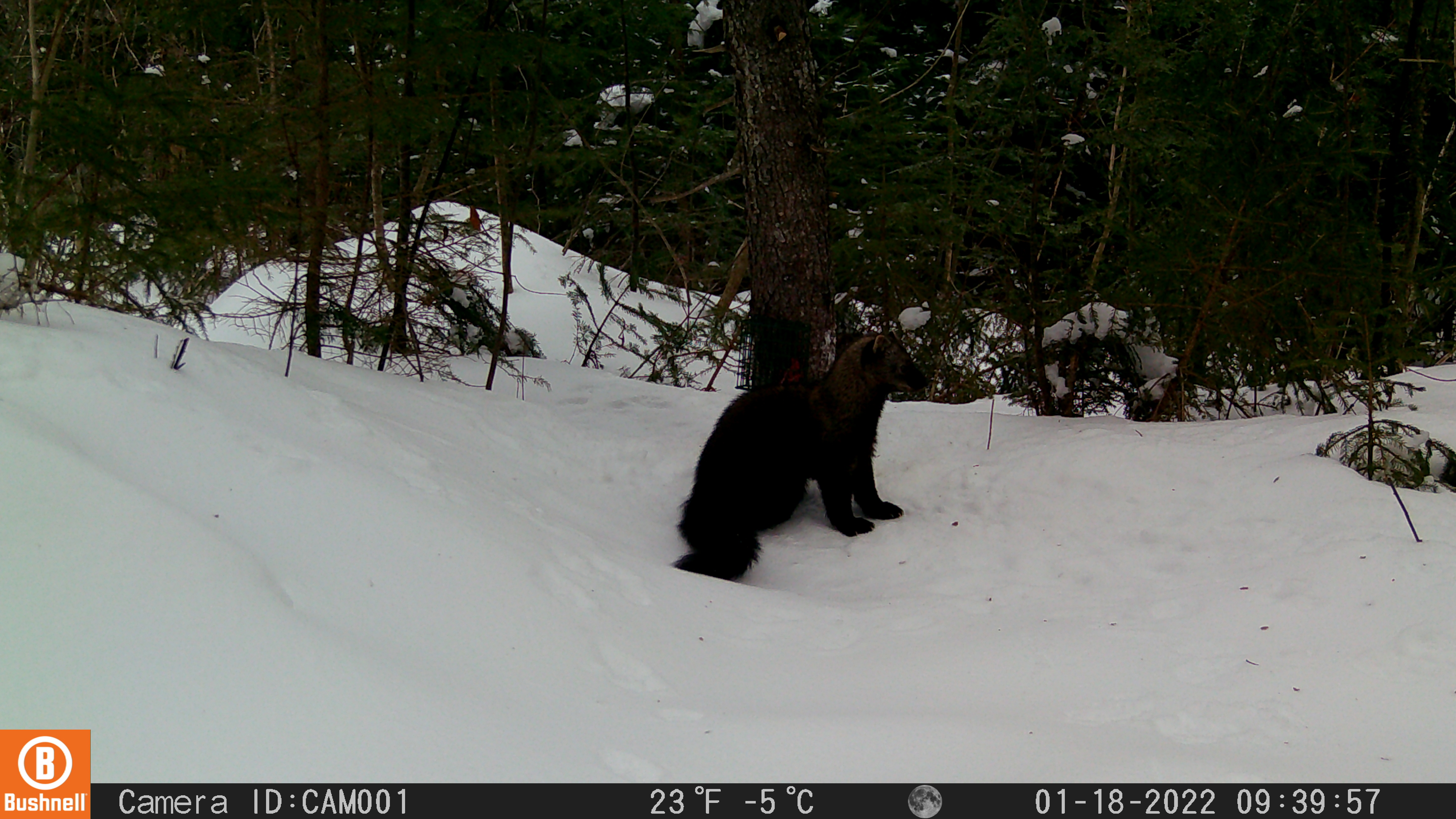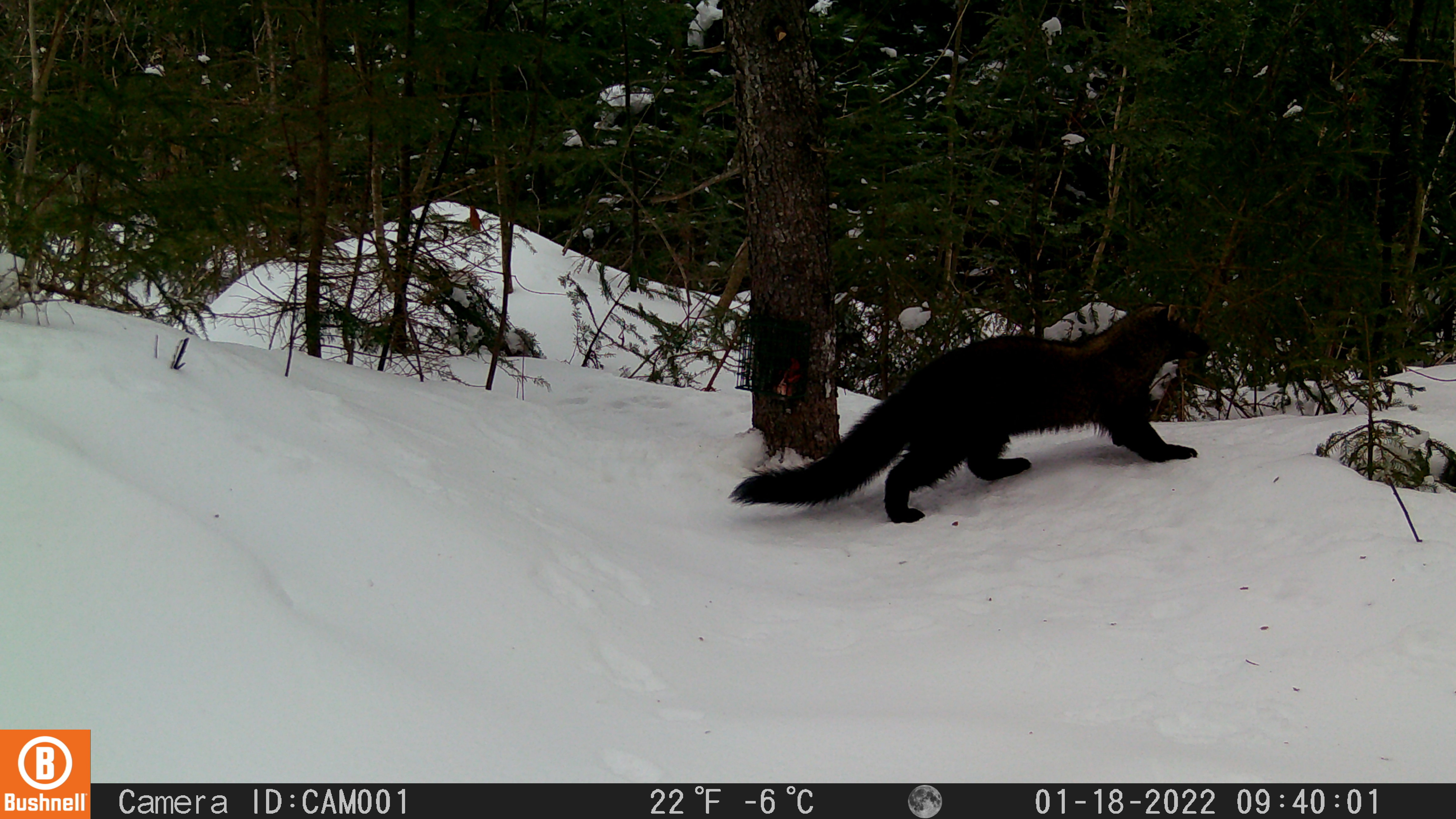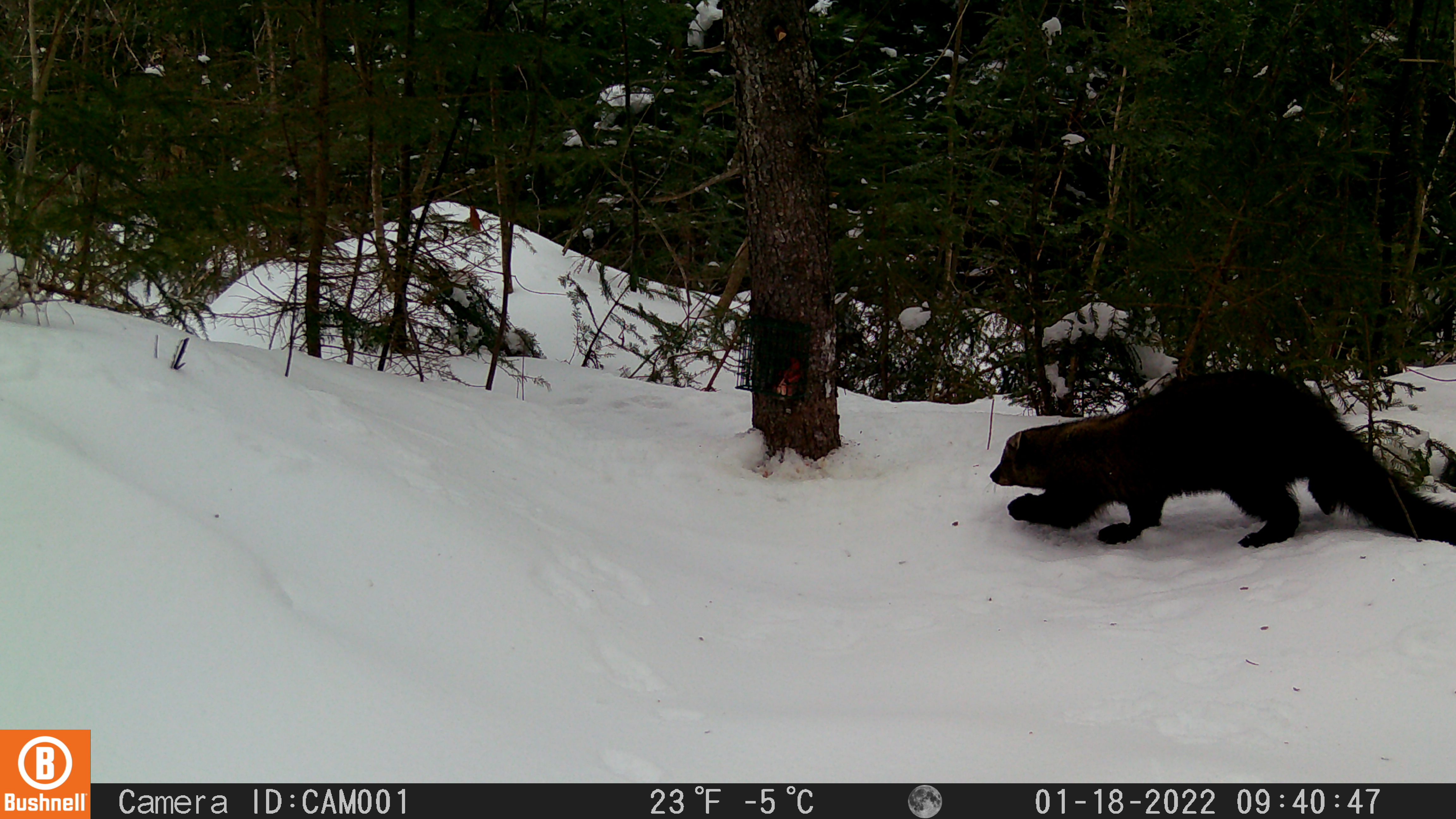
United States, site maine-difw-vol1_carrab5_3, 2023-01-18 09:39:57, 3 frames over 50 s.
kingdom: Animalia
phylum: Chordata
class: Mammalia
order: Carnivora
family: Mustelidae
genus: Pekania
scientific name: Pekania pennanti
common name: fisher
Fisher (Pekania pennanti).